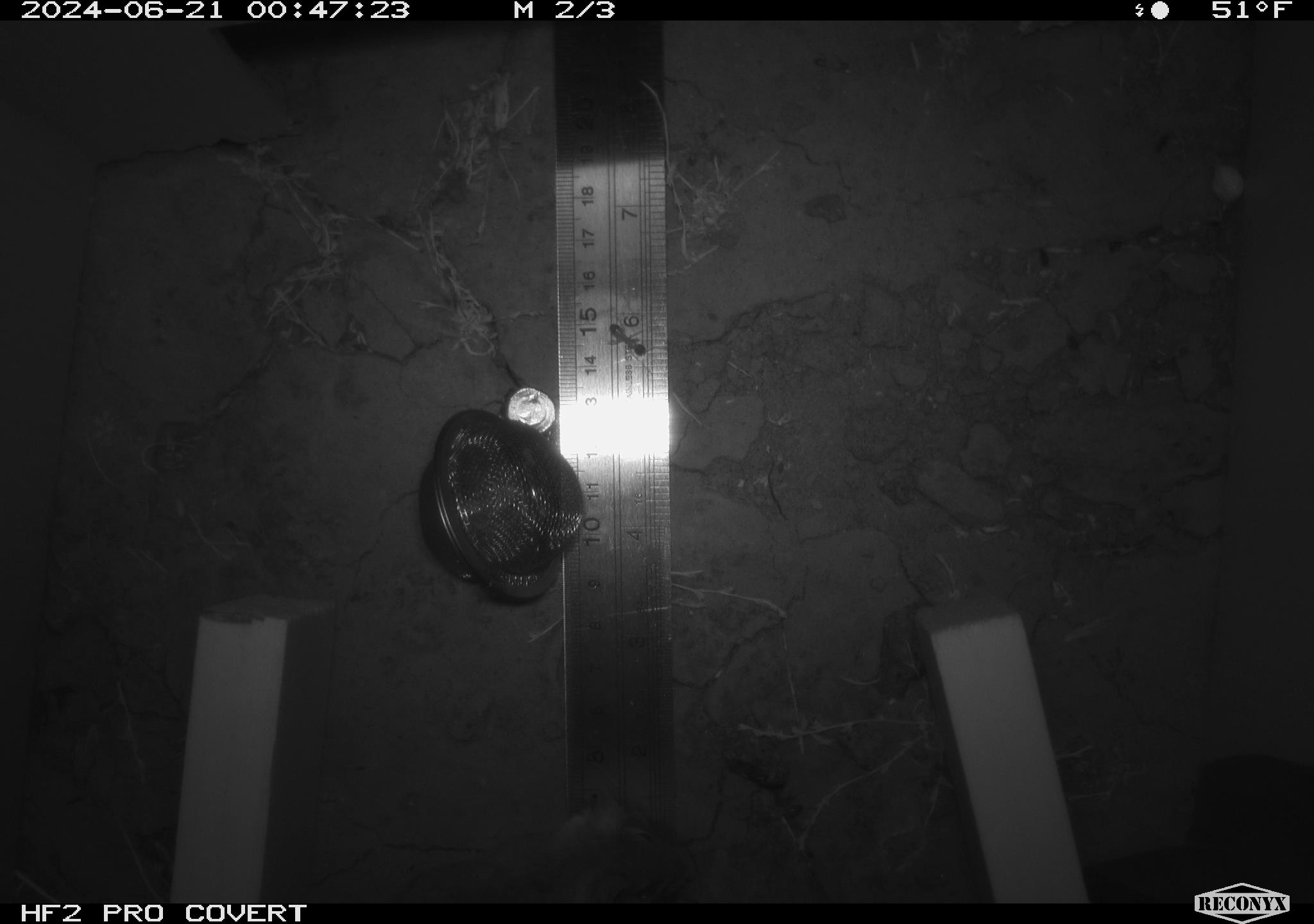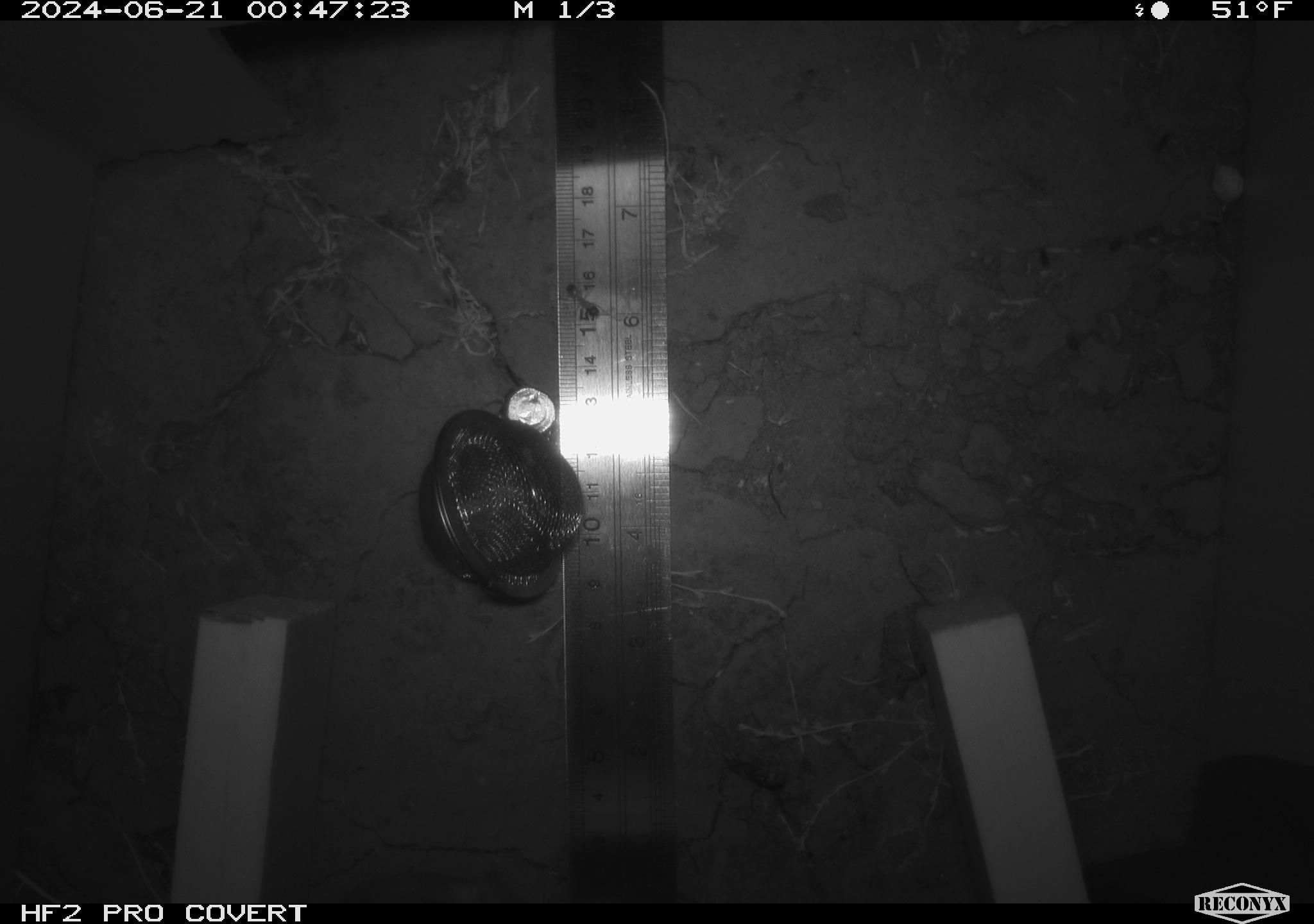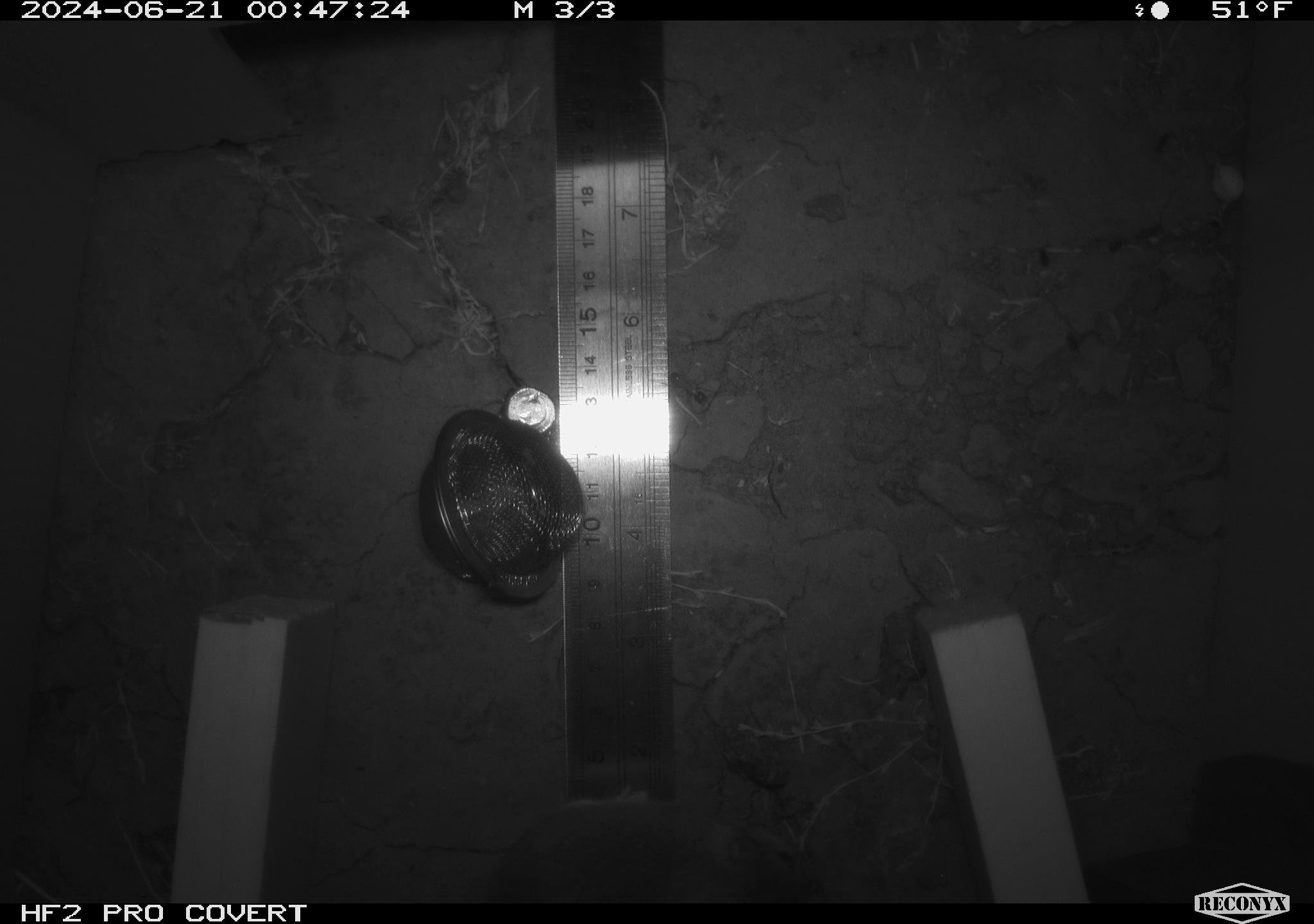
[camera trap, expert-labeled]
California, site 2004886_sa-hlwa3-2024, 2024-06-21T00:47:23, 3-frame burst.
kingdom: Animalia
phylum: Chordata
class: Mammalia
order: Rodentia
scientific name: Rodentia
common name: mouse species